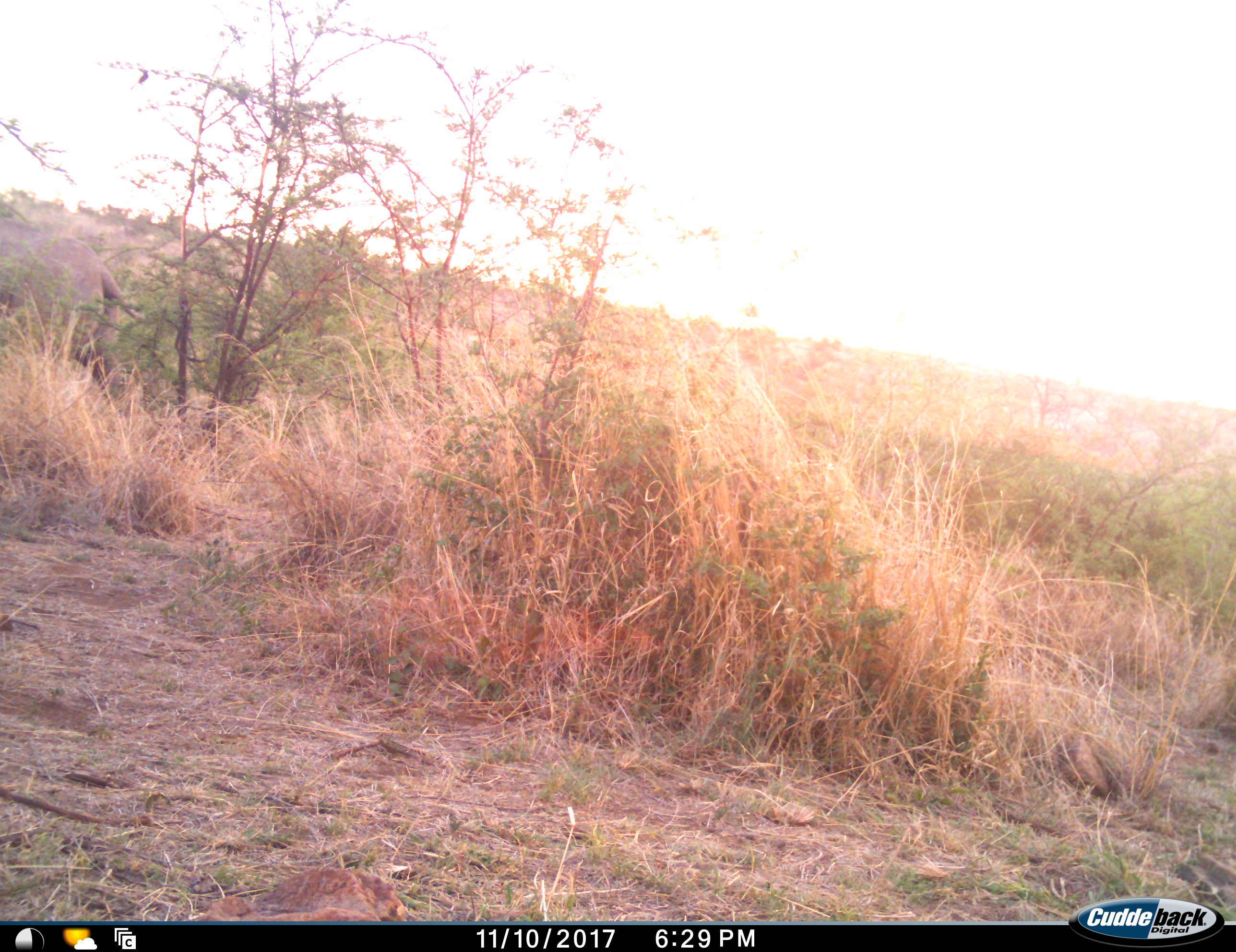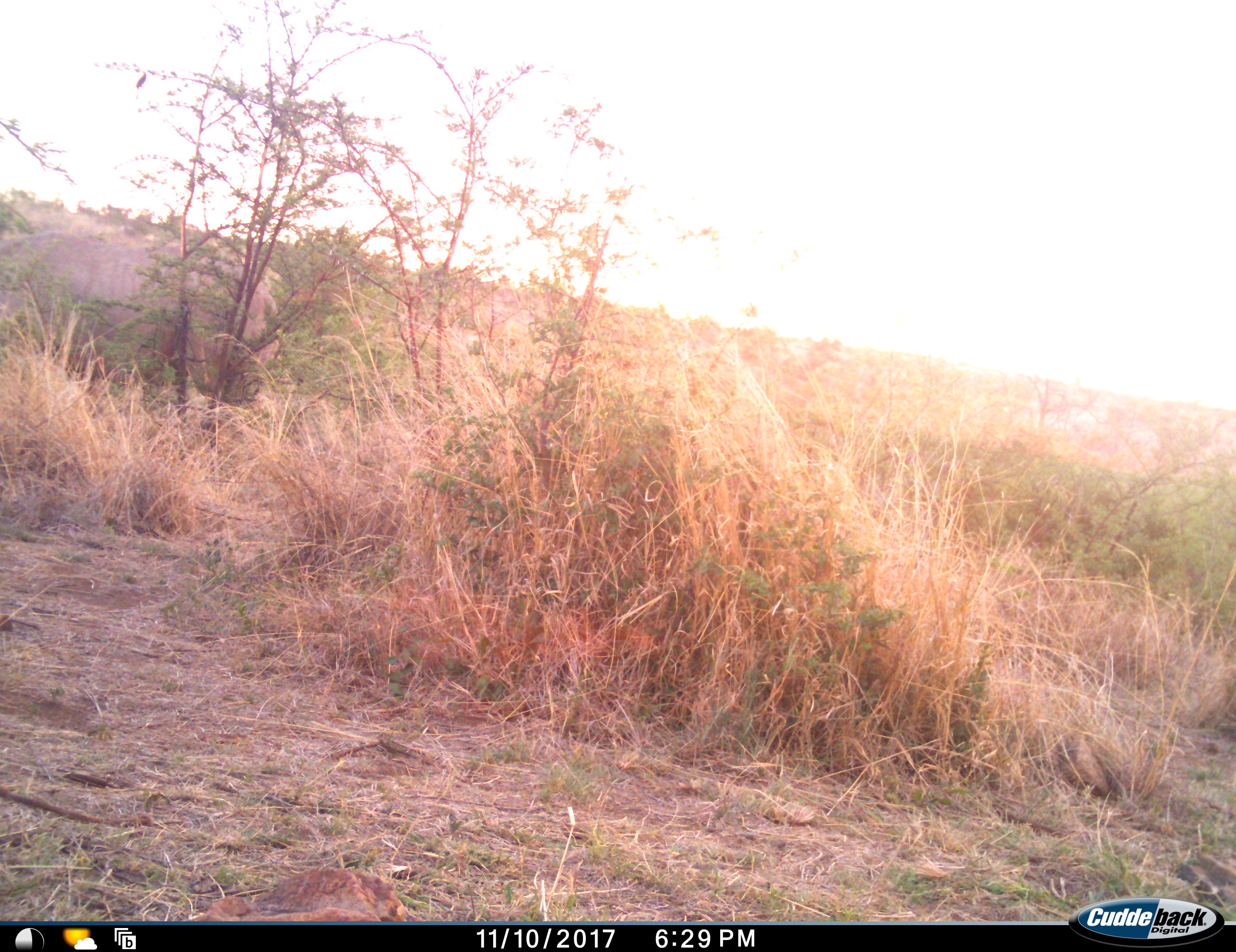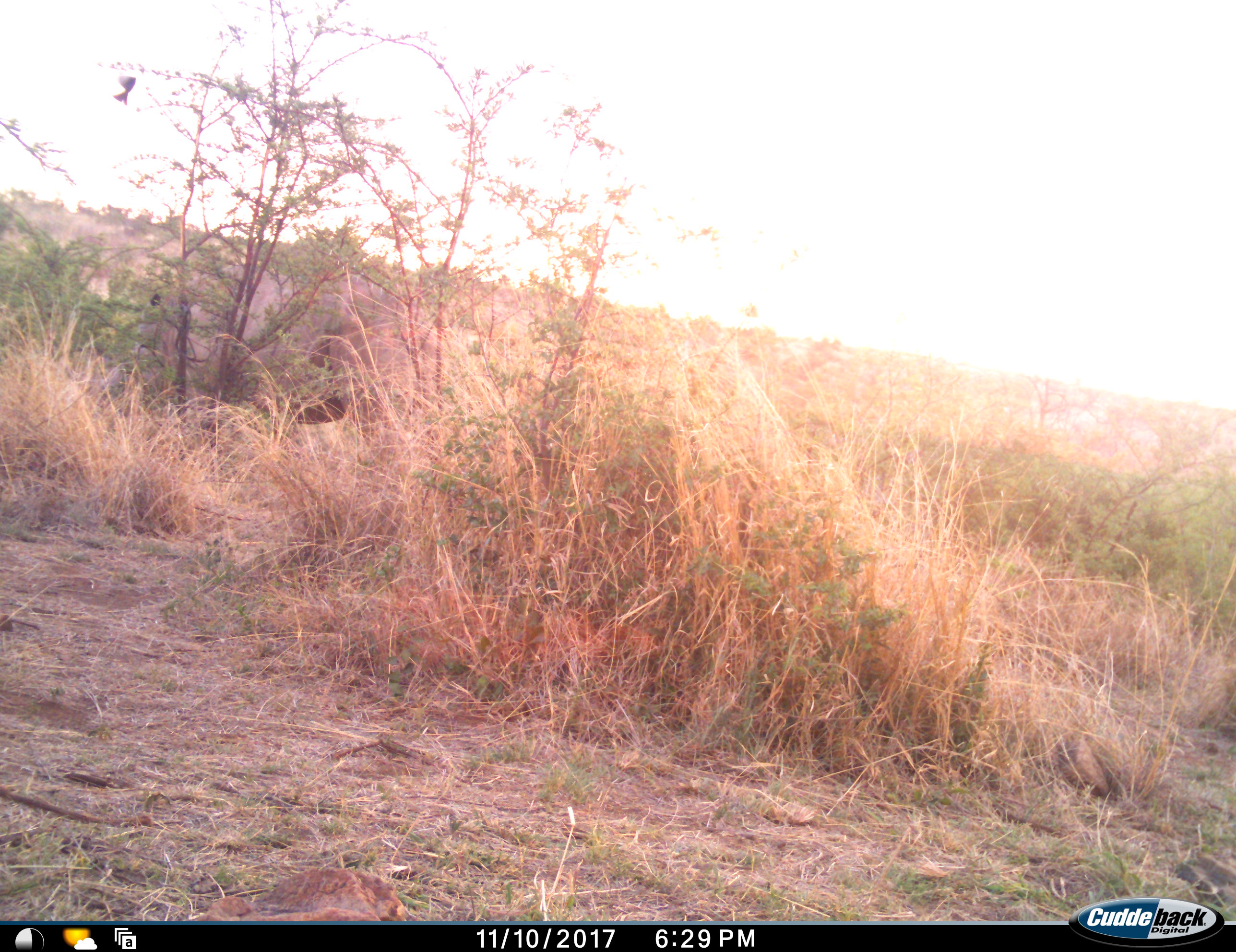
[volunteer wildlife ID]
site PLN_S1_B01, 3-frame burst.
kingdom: Animalia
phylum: Chordata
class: Mammalia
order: Perissodactyla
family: Rhinocerotidae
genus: Ceratotherium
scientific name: Ceratotherium simum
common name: white rhinoceros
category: rhinoceroswhite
Rhinoceroswhite (white rhinoceros) (Ceratotherium simum), count 1. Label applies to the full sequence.